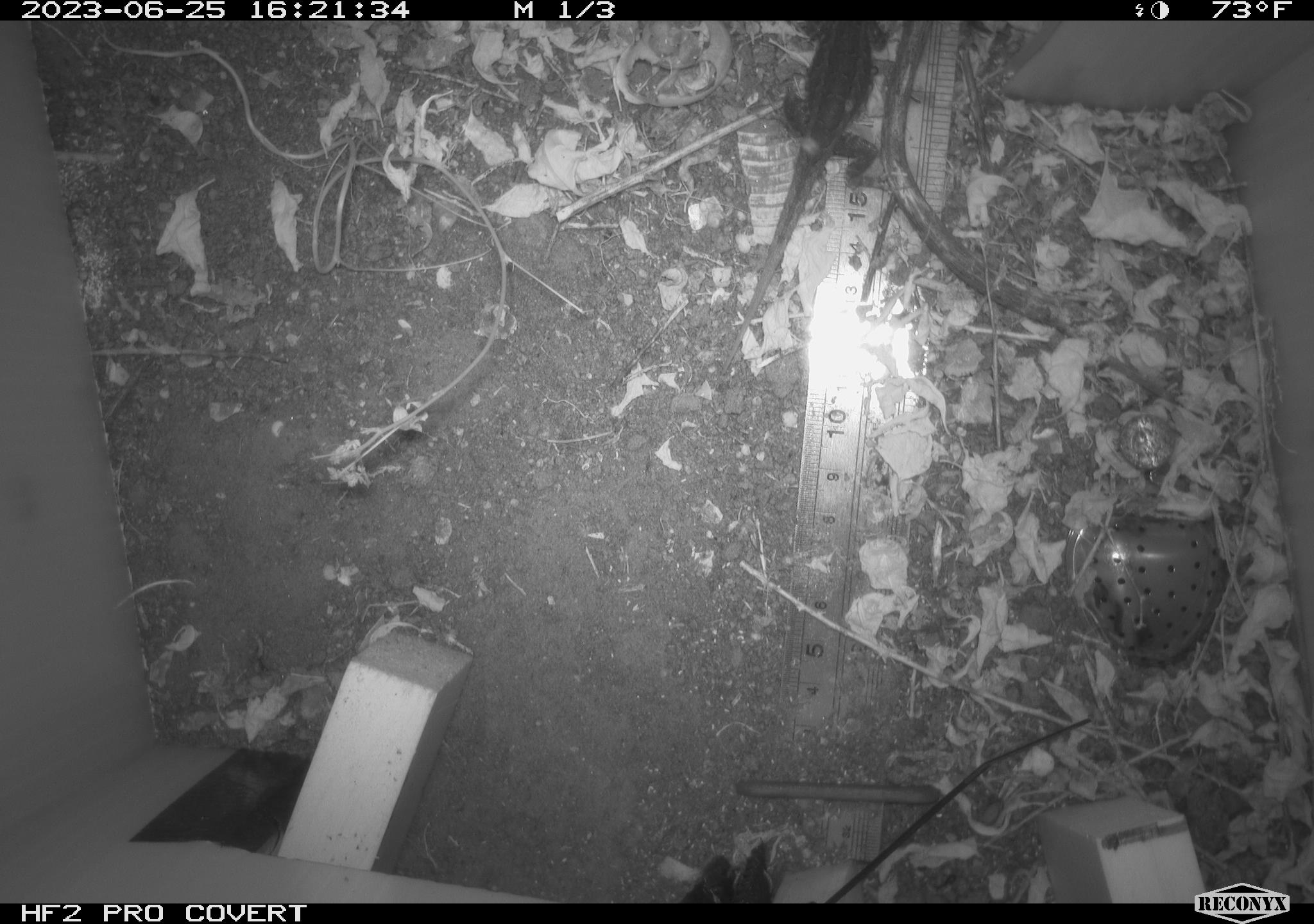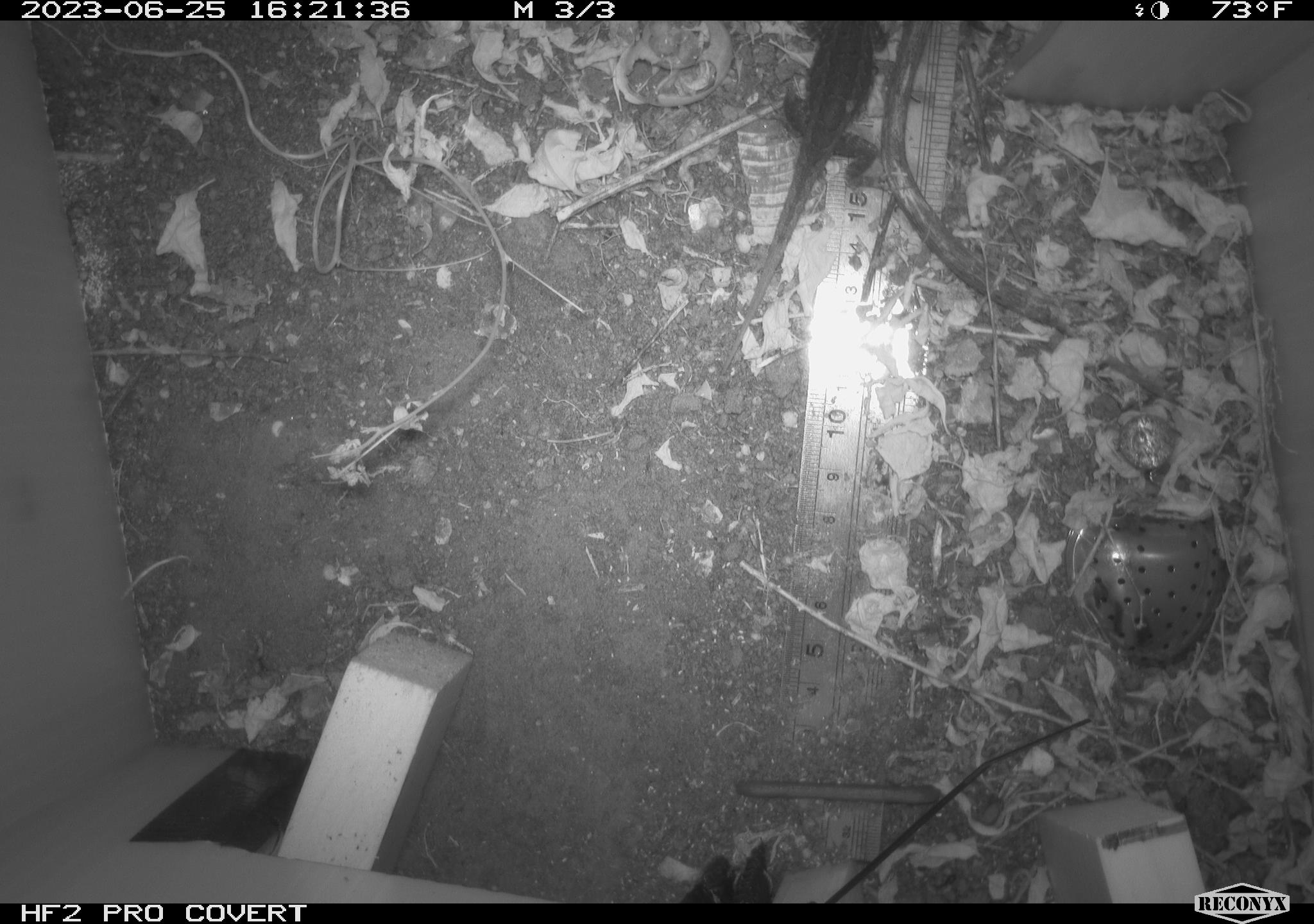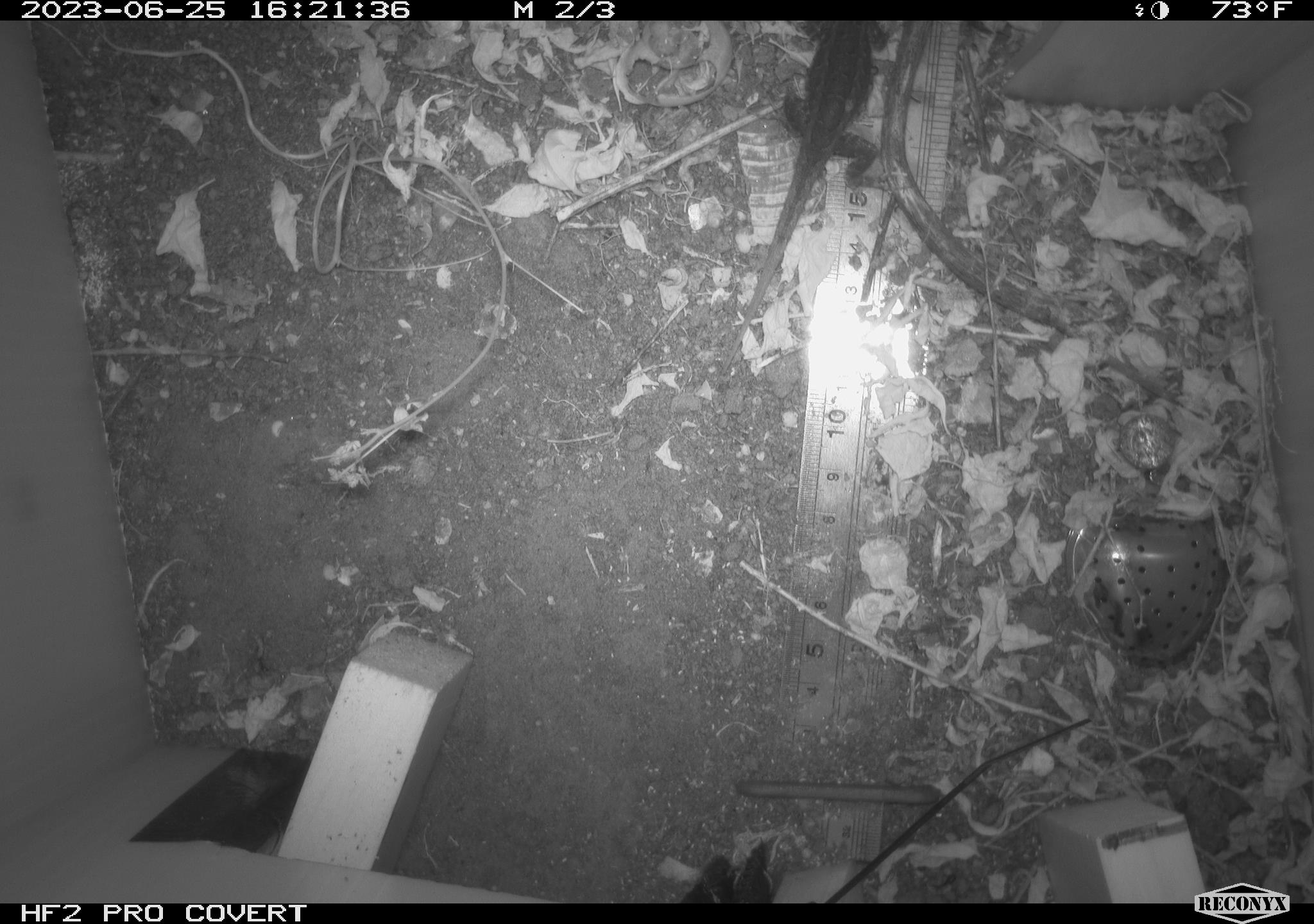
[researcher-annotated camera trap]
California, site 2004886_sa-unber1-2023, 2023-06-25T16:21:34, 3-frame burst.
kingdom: Animalia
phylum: Chordata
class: Reptilia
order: Squamata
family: Phrynosomatidae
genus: Sceloporus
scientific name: Sceloporus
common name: spiny lizards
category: sceloporus species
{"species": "sceloporus species (spiny lizards) (Sceloporus)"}